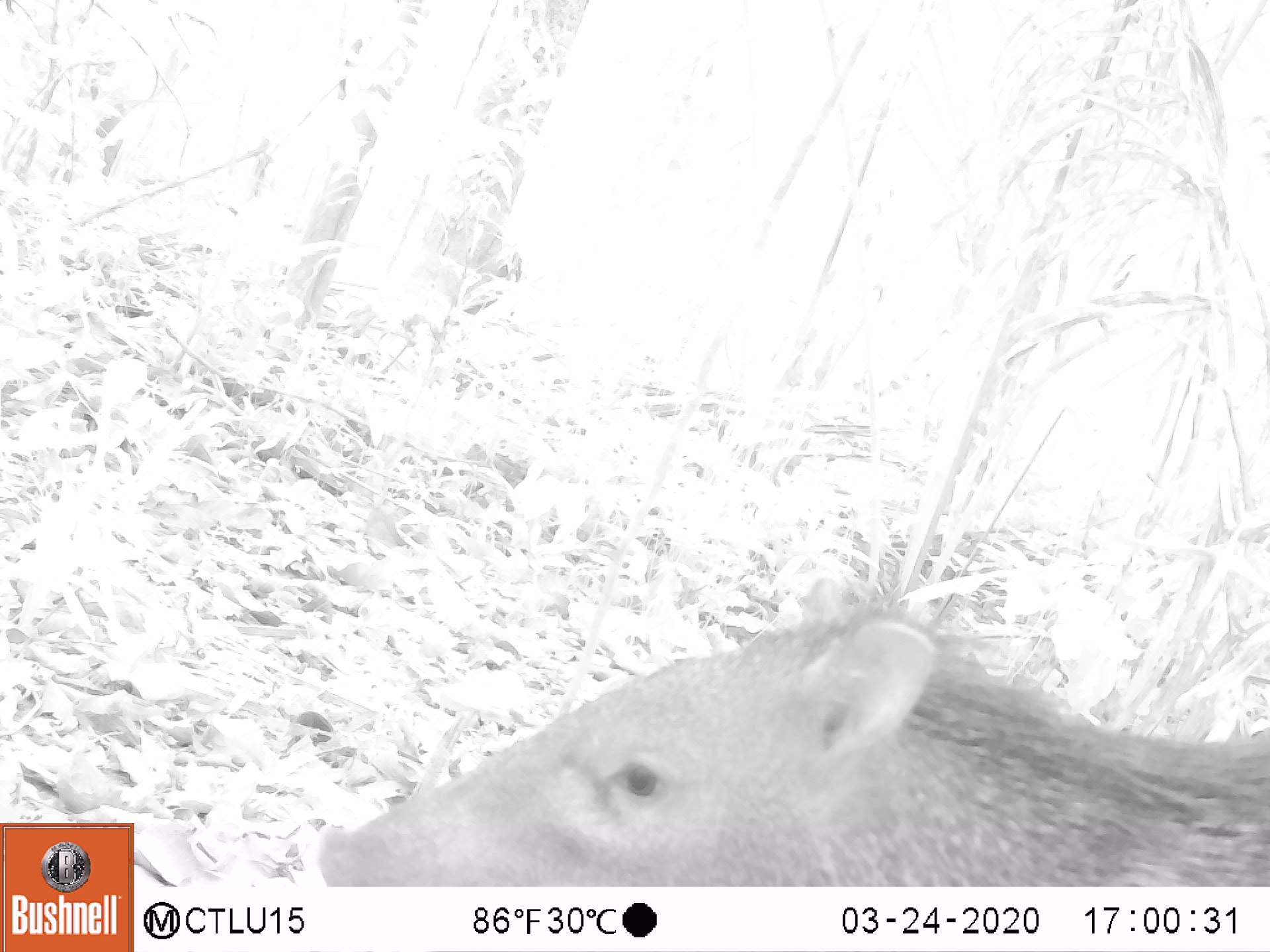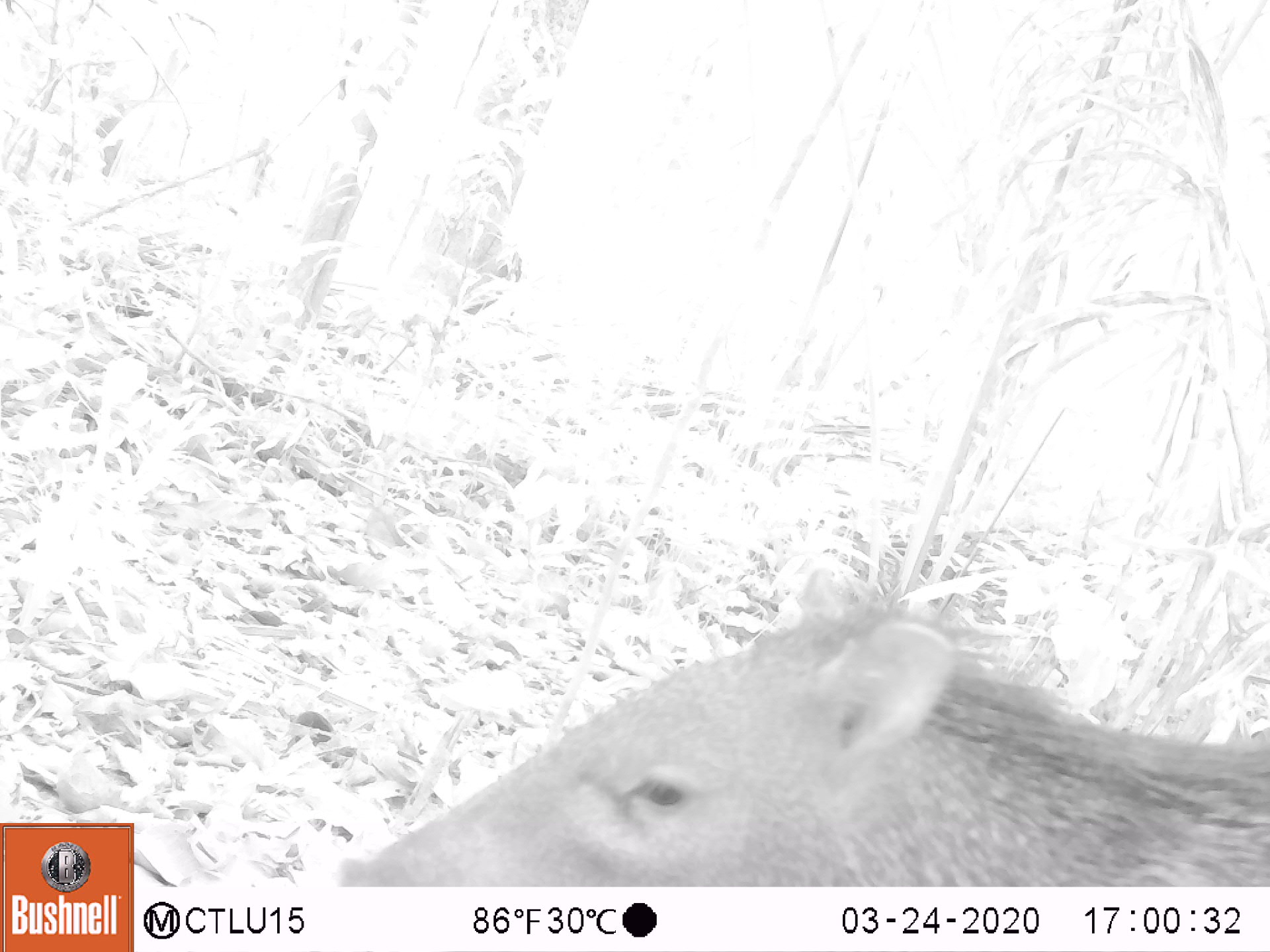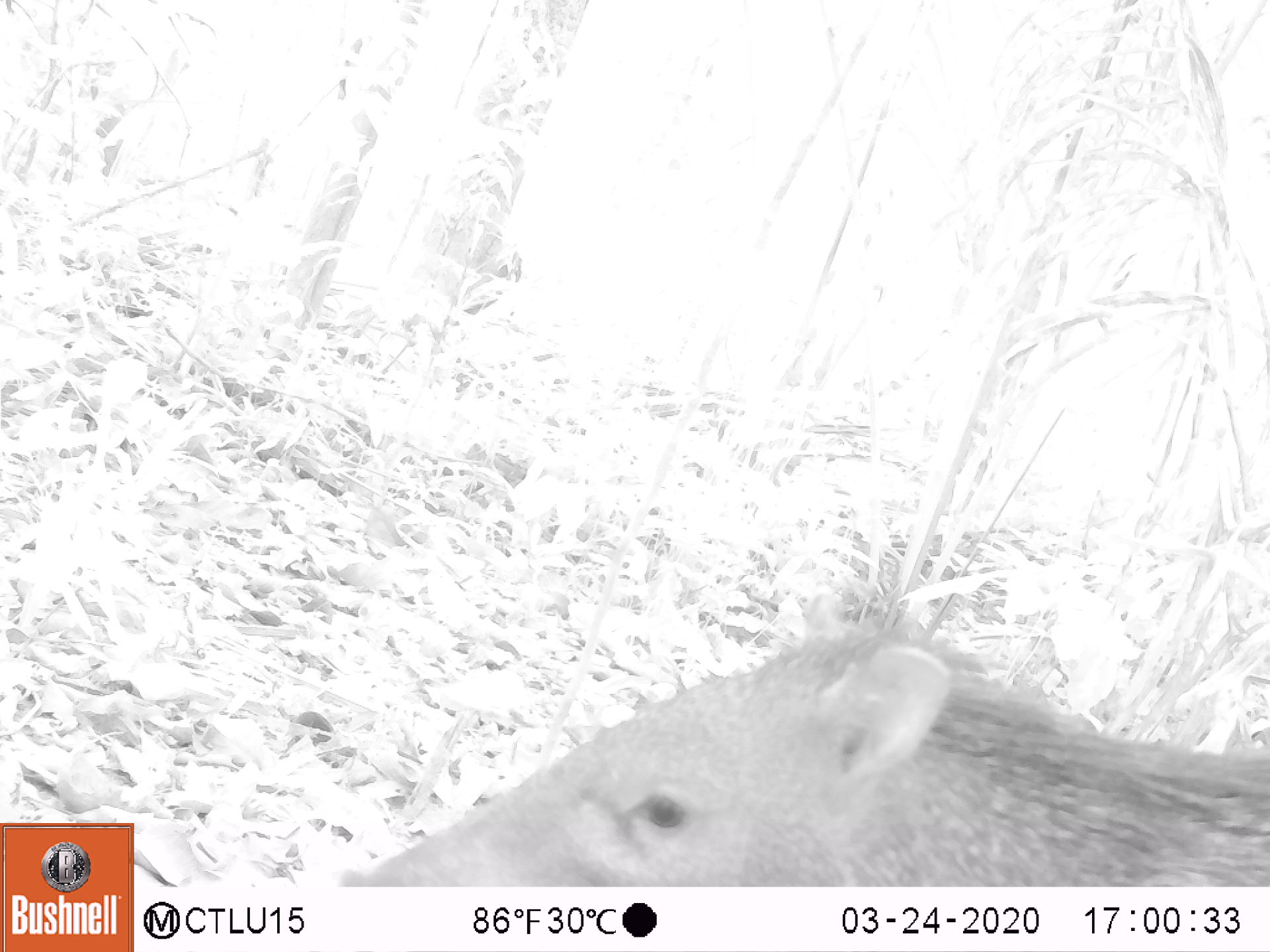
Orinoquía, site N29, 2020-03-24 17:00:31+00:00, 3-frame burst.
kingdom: Animalia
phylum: Chordata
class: Mammalia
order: Artiodactyla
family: Tayassuidae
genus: Pecari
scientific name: Pecari tajacu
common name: collared peccary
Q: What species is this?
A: Collared peccary (Pecari tajacu).